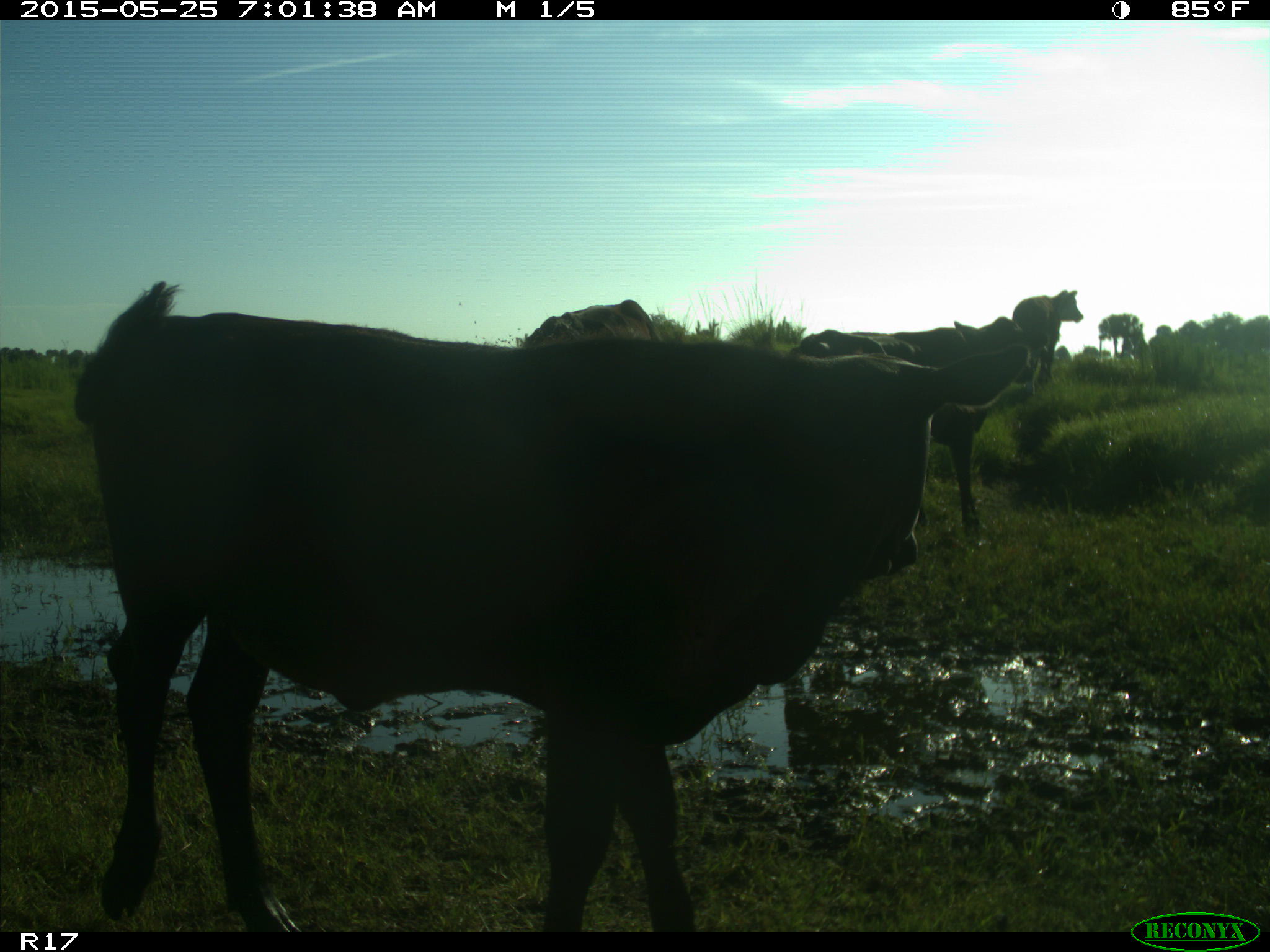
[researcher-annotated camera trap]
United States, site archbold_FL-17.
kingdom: Animalia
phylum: Chordata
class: Mammalia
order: Artiodactyla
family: Bovidae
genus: Bos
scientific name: Bos taurus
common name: domestic cow